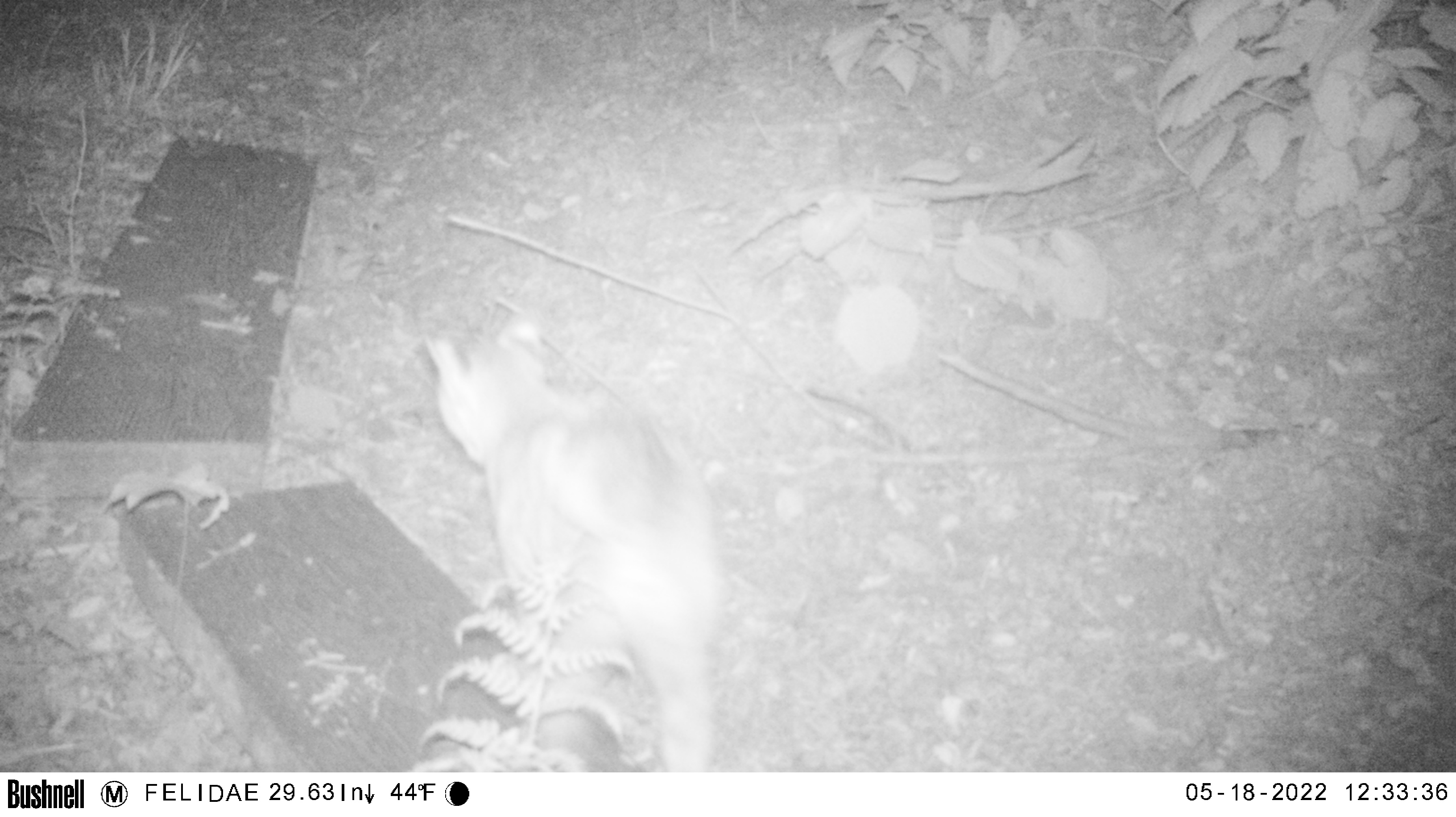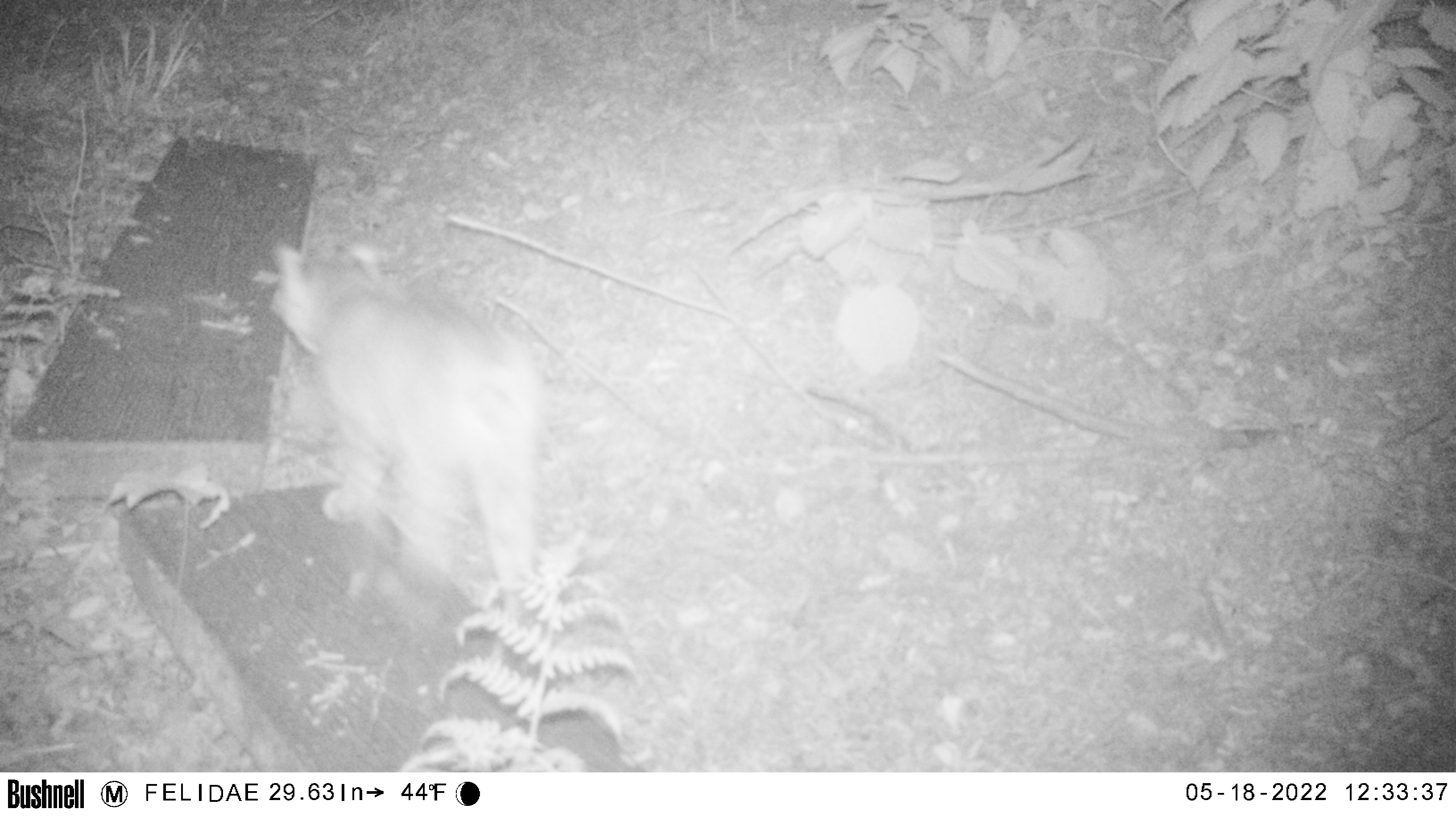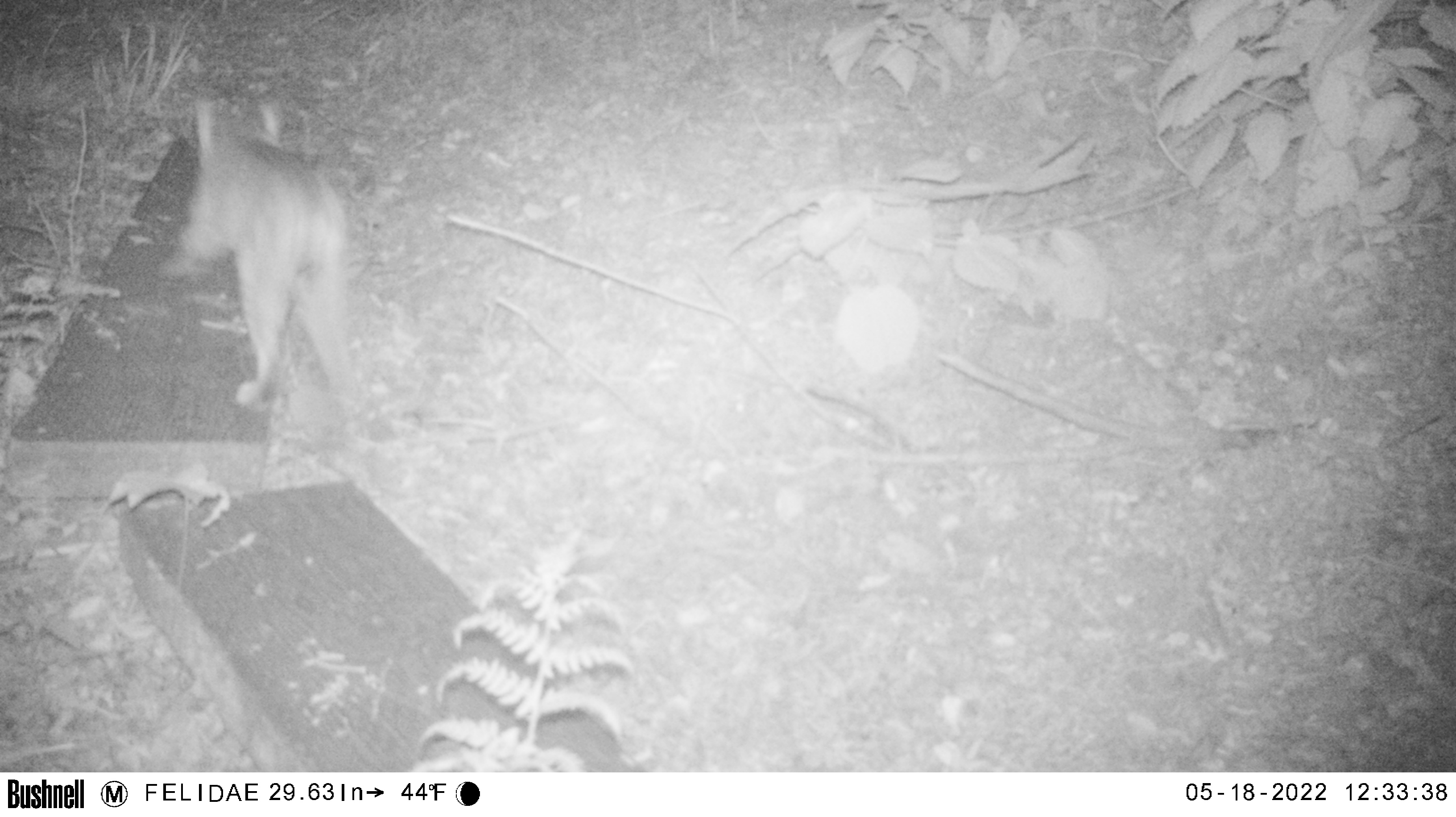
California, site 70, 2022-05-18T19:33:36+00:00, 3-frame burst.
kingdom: Animalia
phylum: Chordata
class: Mammalia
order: Carnivora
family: Felidae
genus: Lynx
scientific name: Lynx rufus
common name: bobcat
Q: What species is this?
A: Bobcat (Lynx rufus).